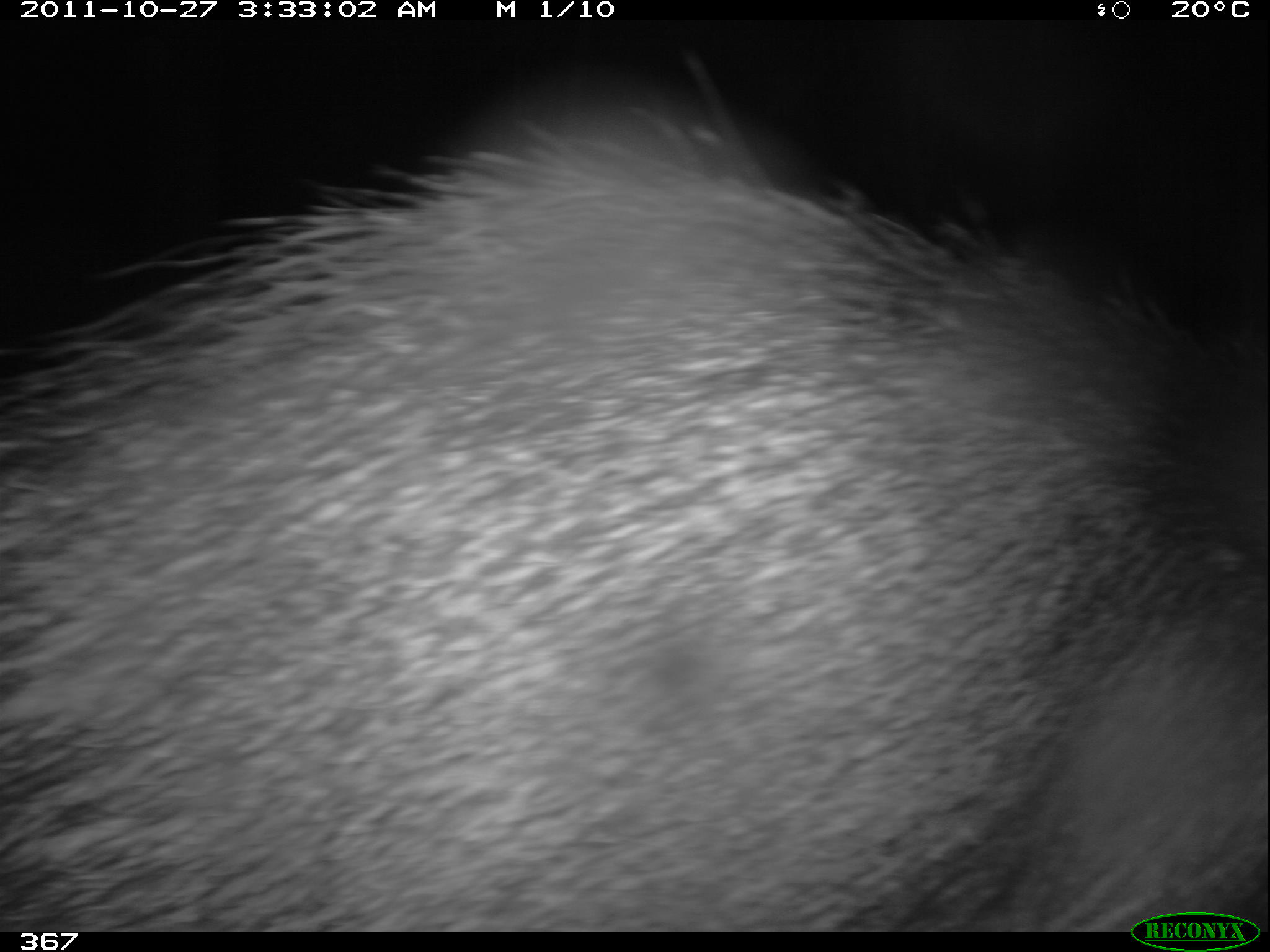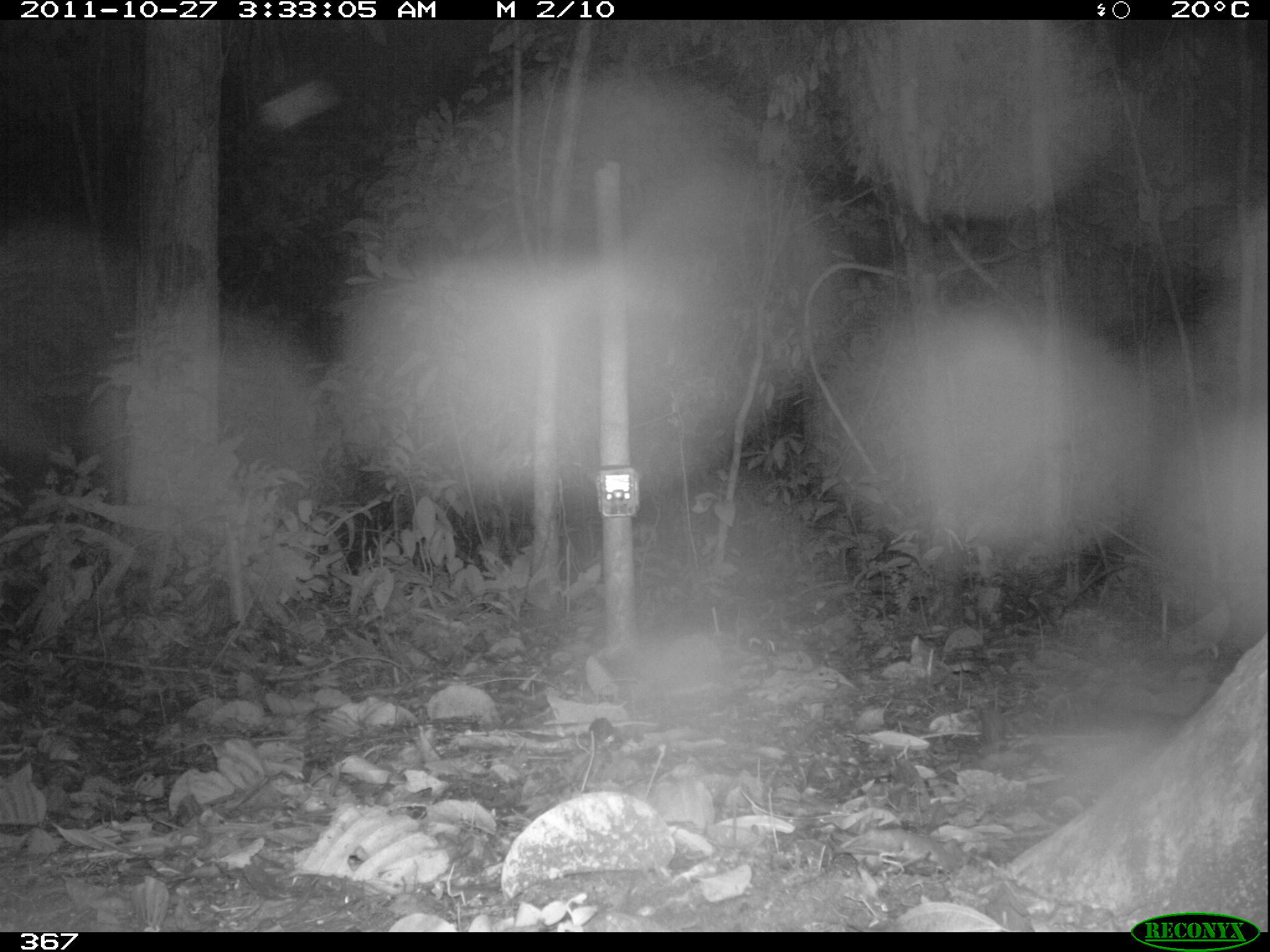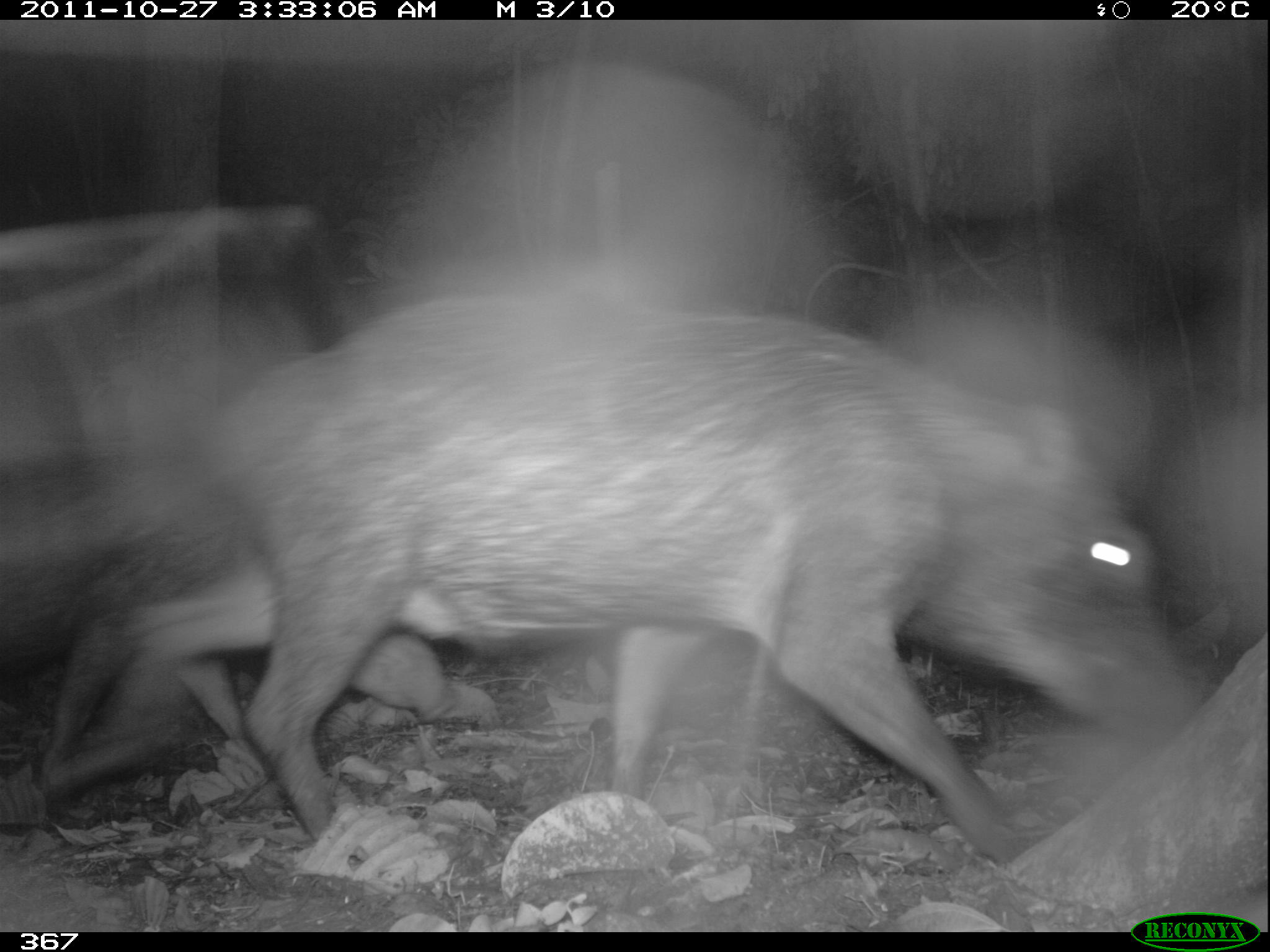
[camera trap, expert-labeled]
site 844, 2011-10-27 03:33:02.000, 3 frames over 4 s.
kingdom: Animalia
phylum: Chordata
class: Mammalia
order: Artiodactyla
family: Tayassuidae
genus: Tayassu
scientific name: Tayassu pecari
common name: white-lipped peccary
Tayassu pecari (white-lipped peccary).